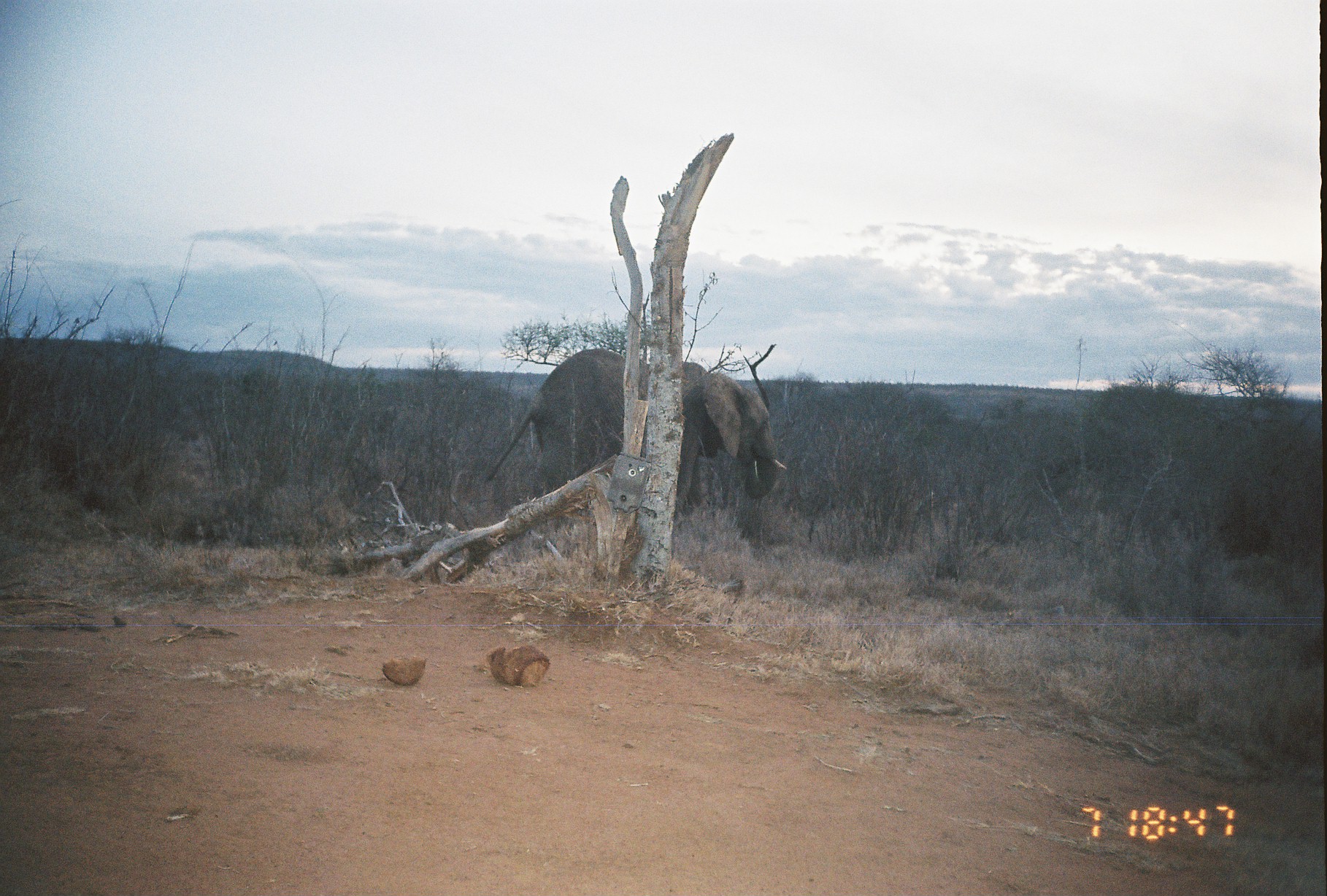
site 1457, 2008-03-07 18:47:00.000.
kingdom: Animalia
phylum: Chordata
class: Mammalia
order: Proboscidea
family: Elephantidae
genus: Loxodonta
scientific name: Loxodonta africana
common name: african bush elephant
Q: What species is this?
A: Loxodonta africana (african bush elephant).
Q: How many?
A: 1.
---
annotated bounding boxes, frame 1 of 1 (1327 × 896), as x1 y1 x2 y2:
loxodonta africana: 482 348 787 530